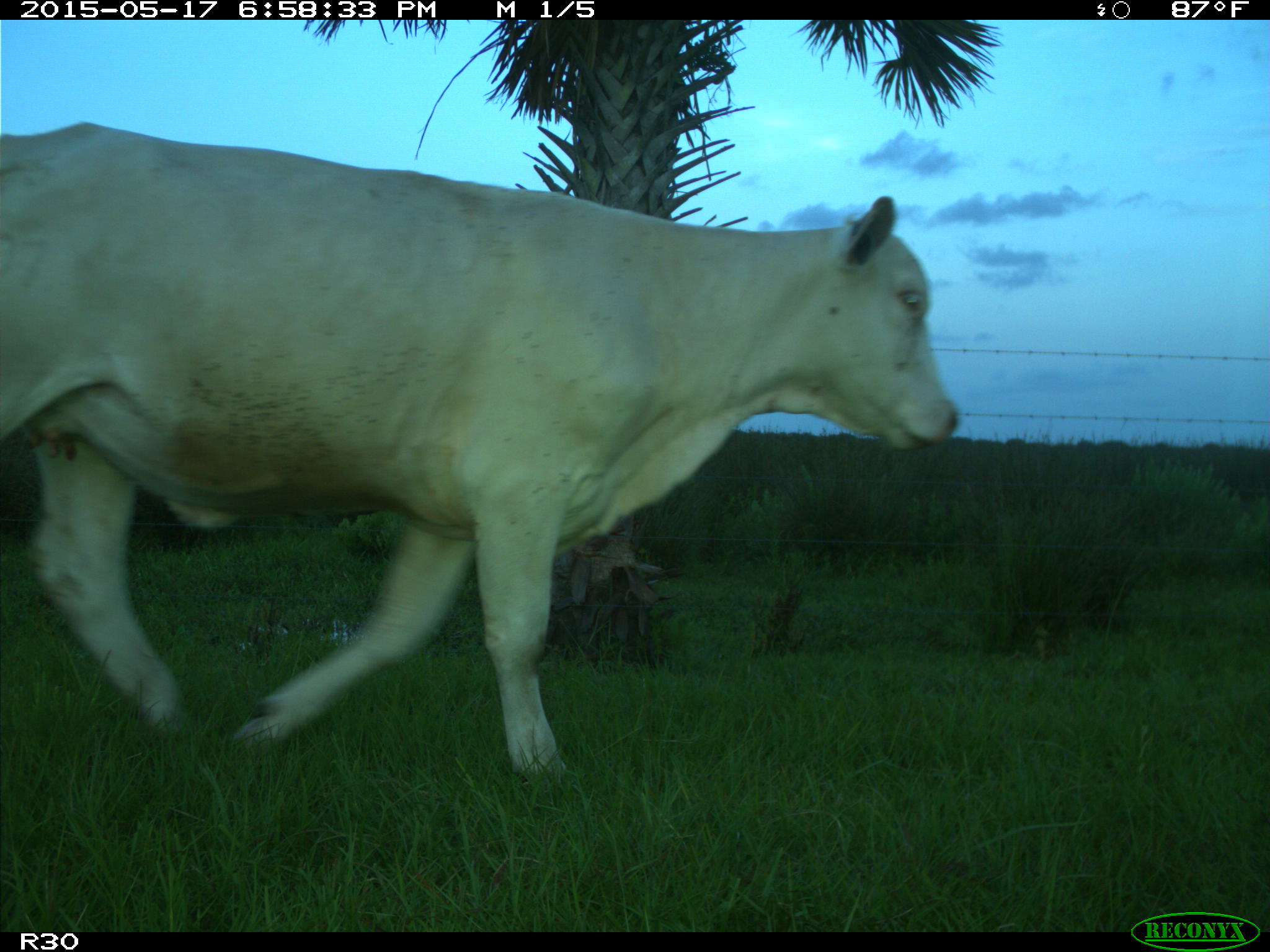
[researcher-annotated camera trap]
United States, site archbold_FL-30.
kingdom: Animalia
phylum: Chordata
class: Mammalia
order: Artiodactyla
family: Bovidae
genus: Bos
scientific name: Bos taurus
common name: domestic cow